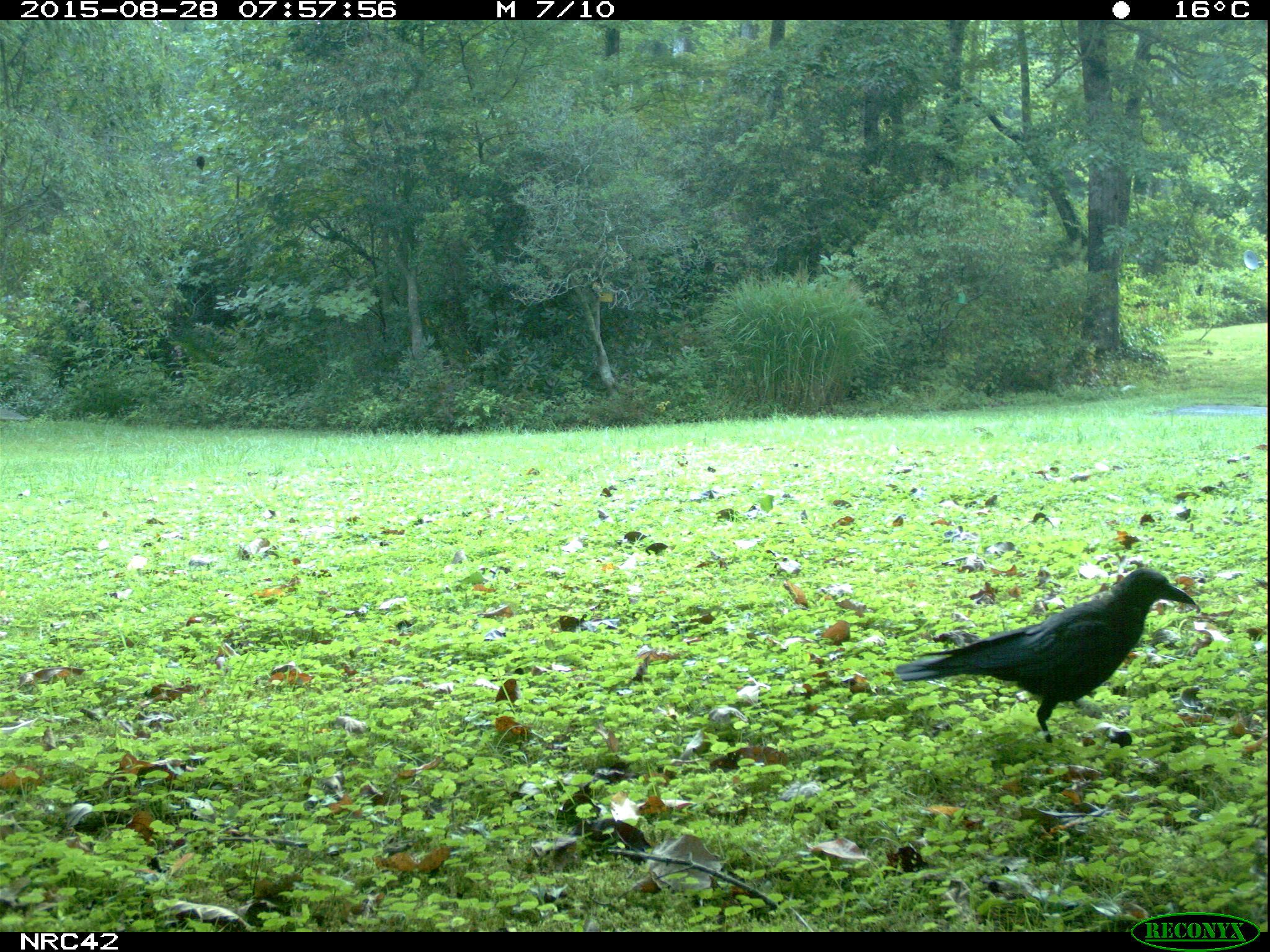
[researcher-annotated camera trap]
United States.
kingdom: Animalia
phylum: Chordata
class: Aves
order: Passeriformes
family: Corvidae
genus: Corvus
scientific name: Corvus brachyrhynchos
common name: american crow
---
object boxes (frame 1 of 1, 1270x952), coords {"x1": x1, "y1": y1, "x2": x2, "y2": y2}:
American Crow: {"x1": 895, "y1": 564, "x2": 1194, "y2": 743}